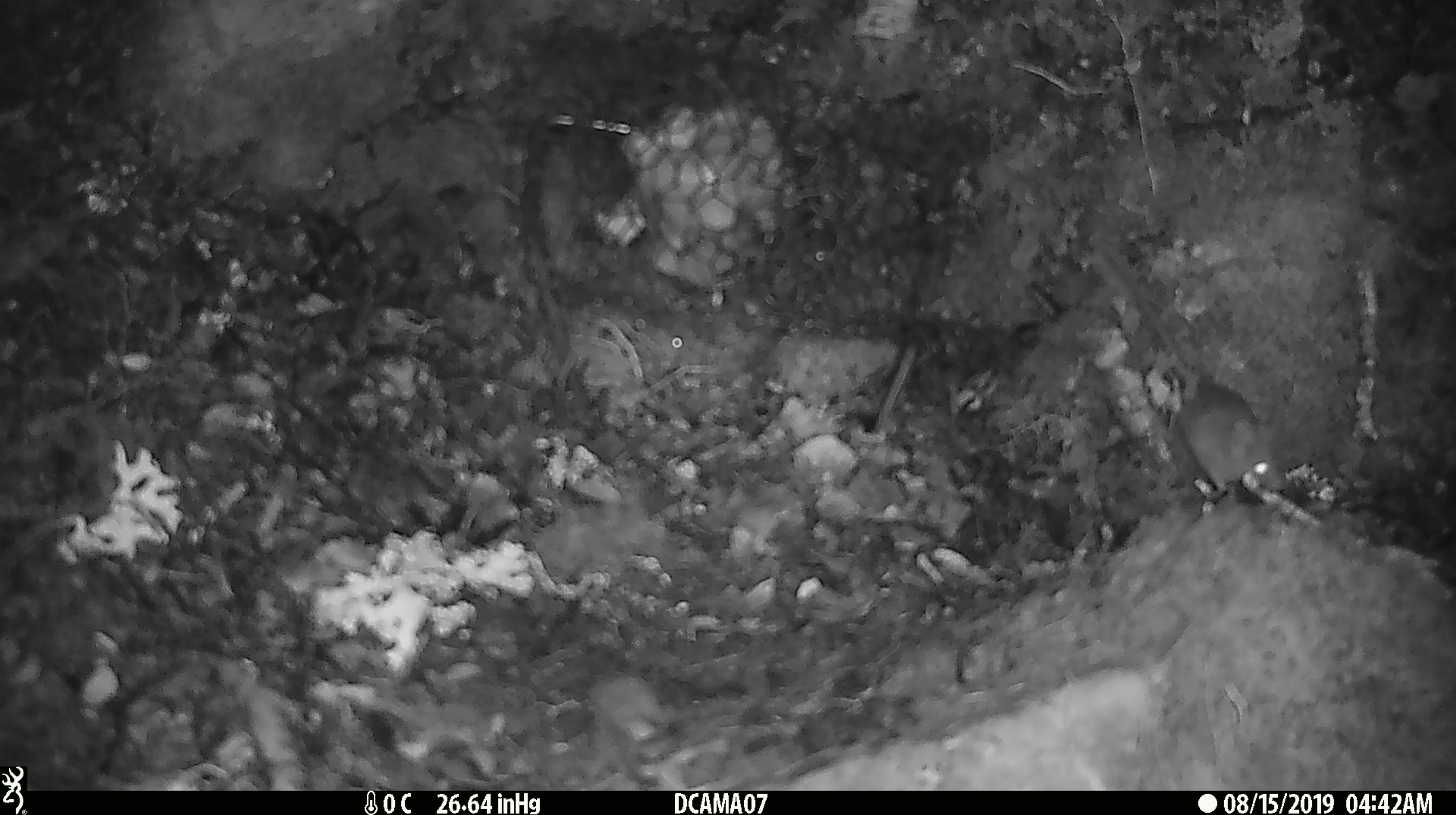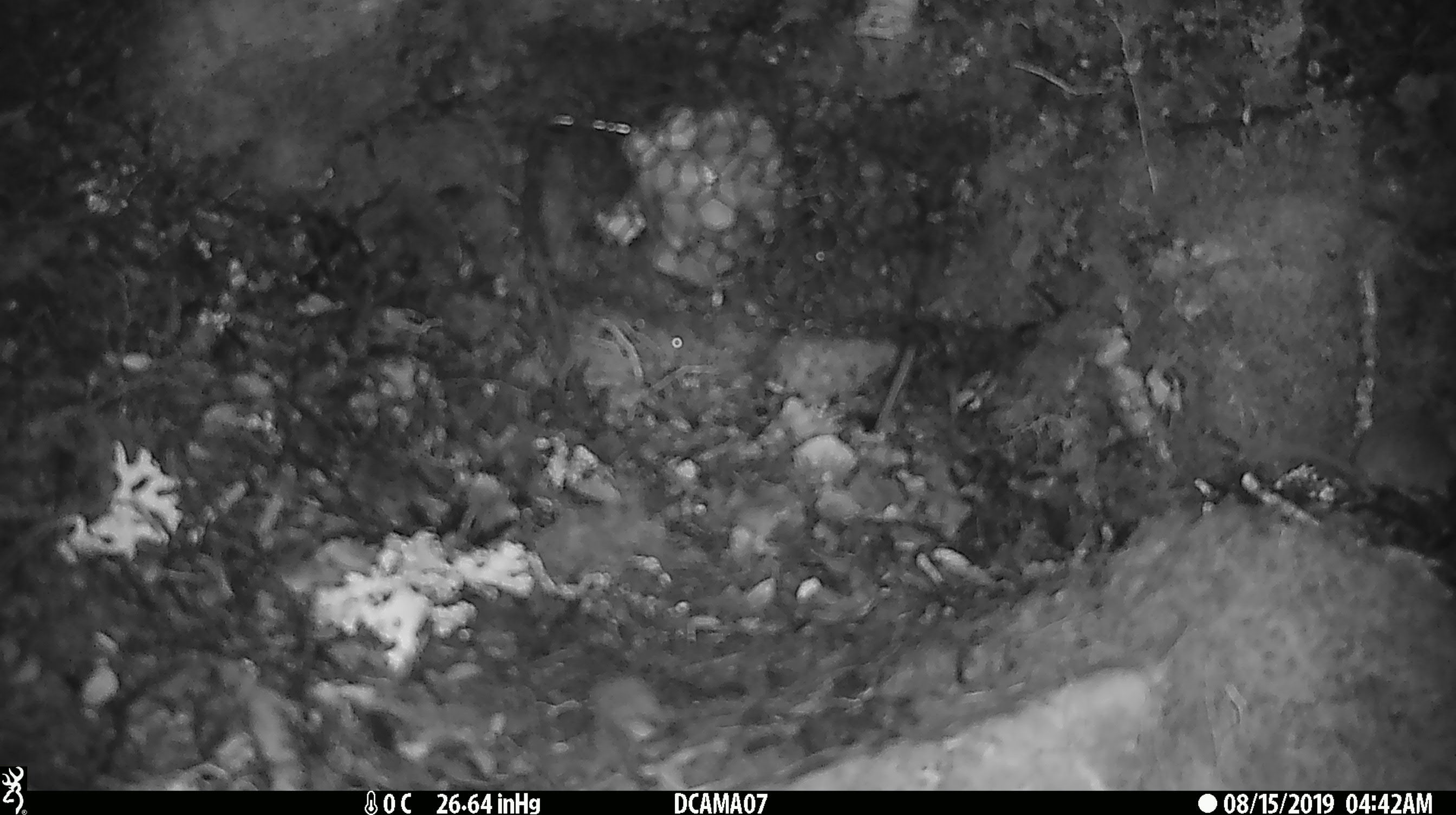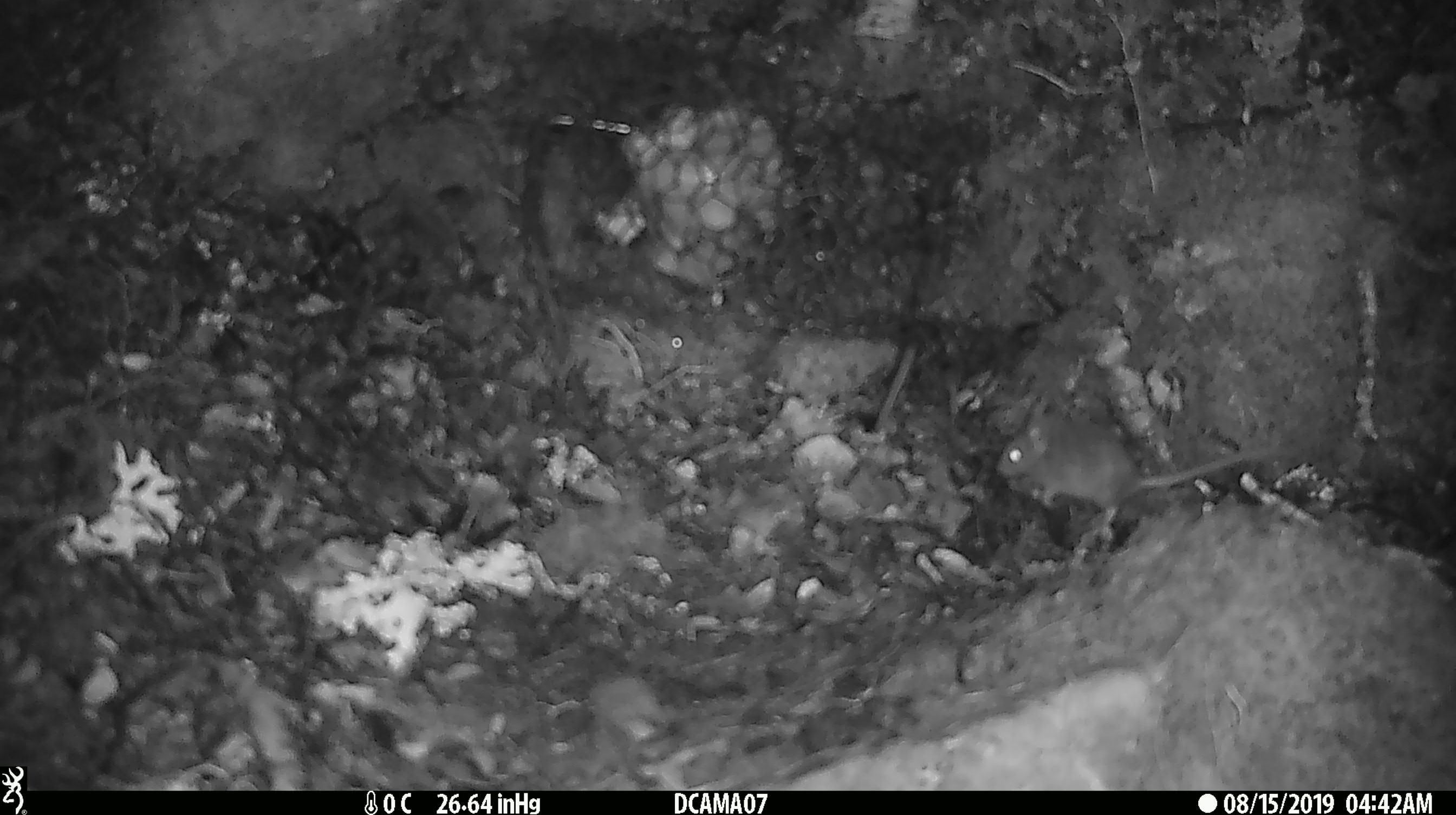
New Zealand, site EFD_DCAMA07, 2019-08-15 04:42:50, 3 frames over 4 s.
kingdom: Animalia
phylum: Chordata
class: Mammalia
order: Rodentia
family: Muridae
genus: Mus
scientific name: Mus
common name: mouse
Mouse (Mus).